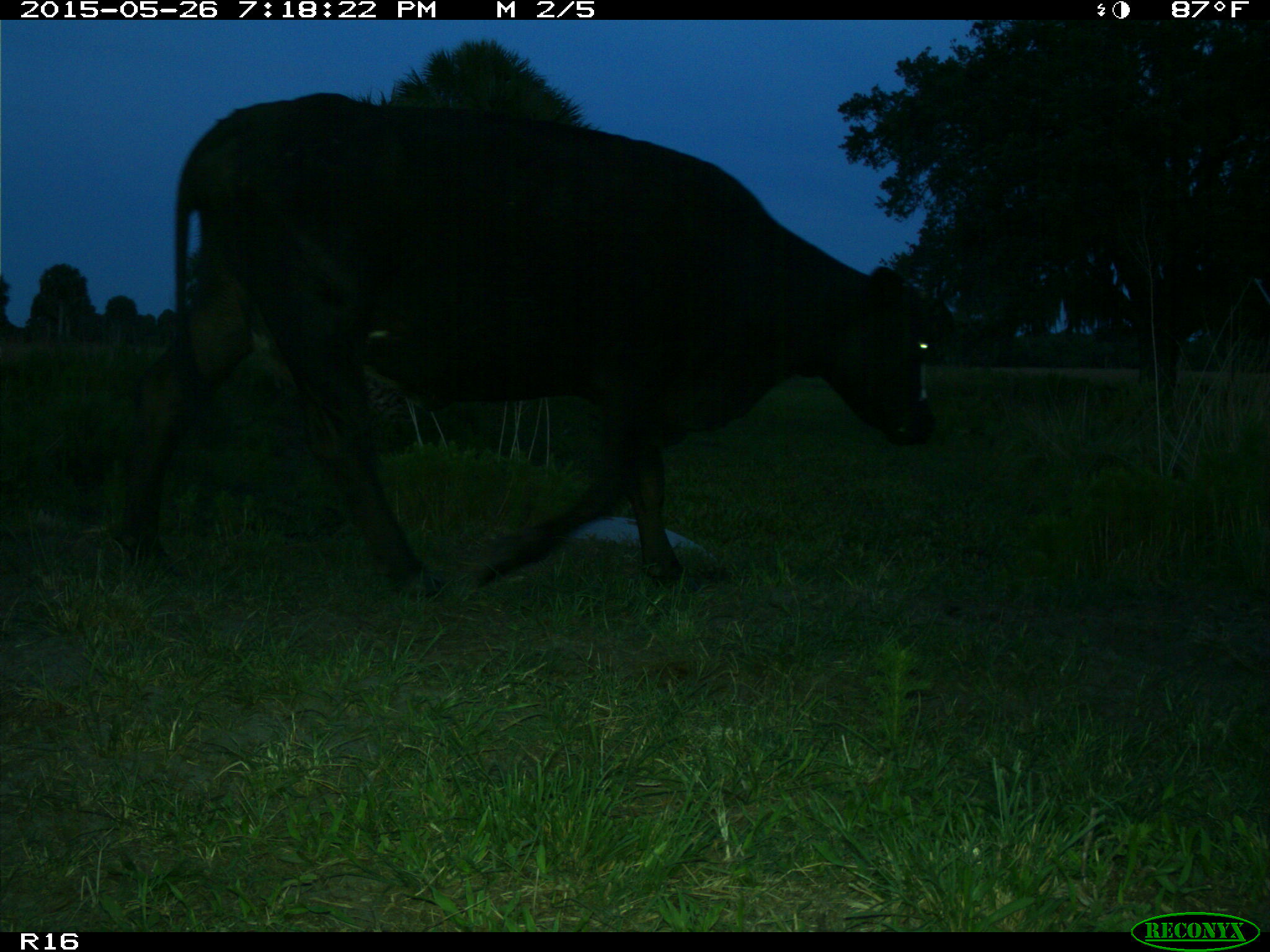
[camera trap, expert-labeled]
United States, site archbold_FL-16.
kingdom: Animalia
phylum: Chordata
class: Mammalia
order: Artiodactyla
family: Bovidae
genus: Bos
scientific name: Bos taurus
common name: domestic cow